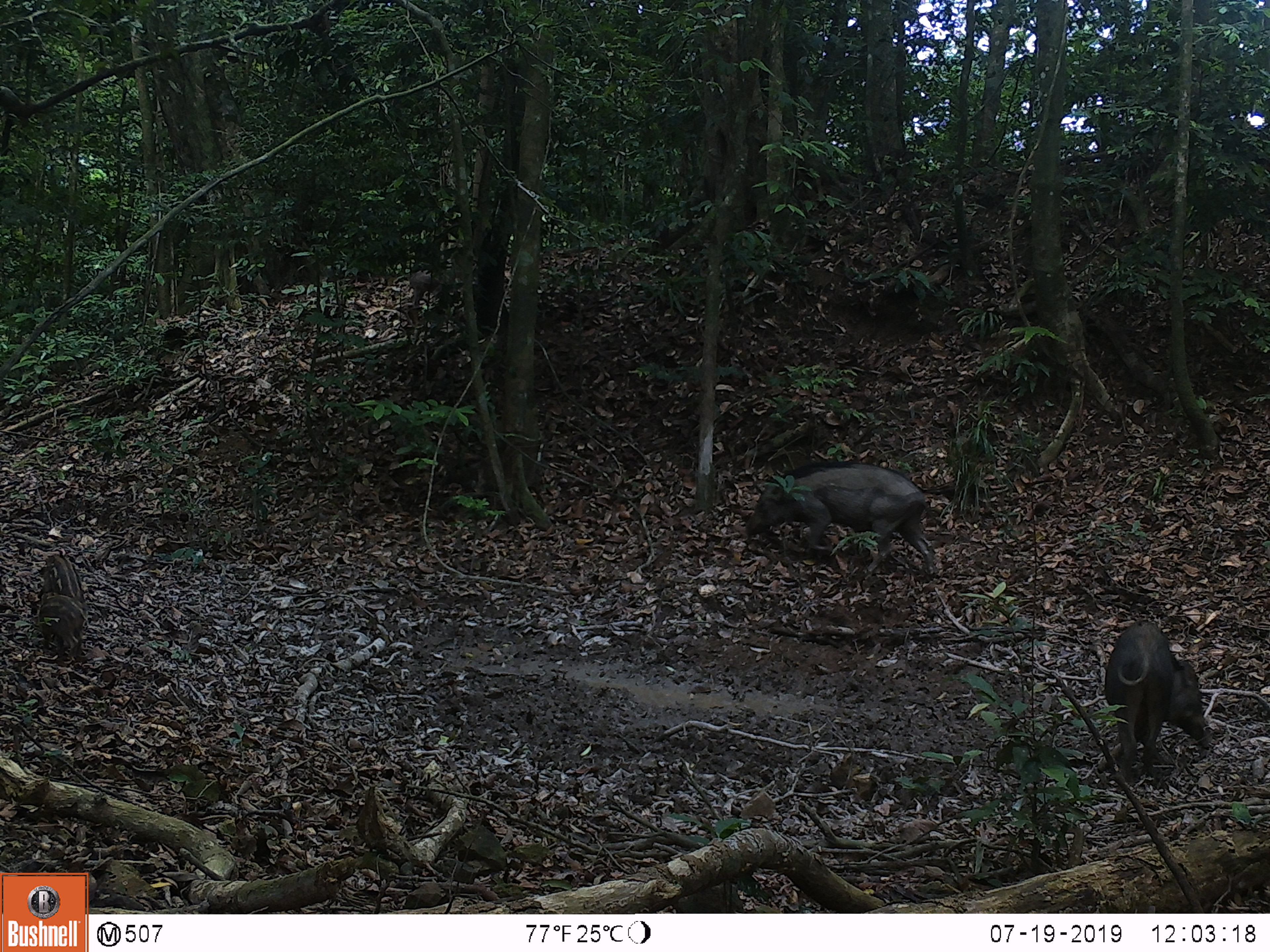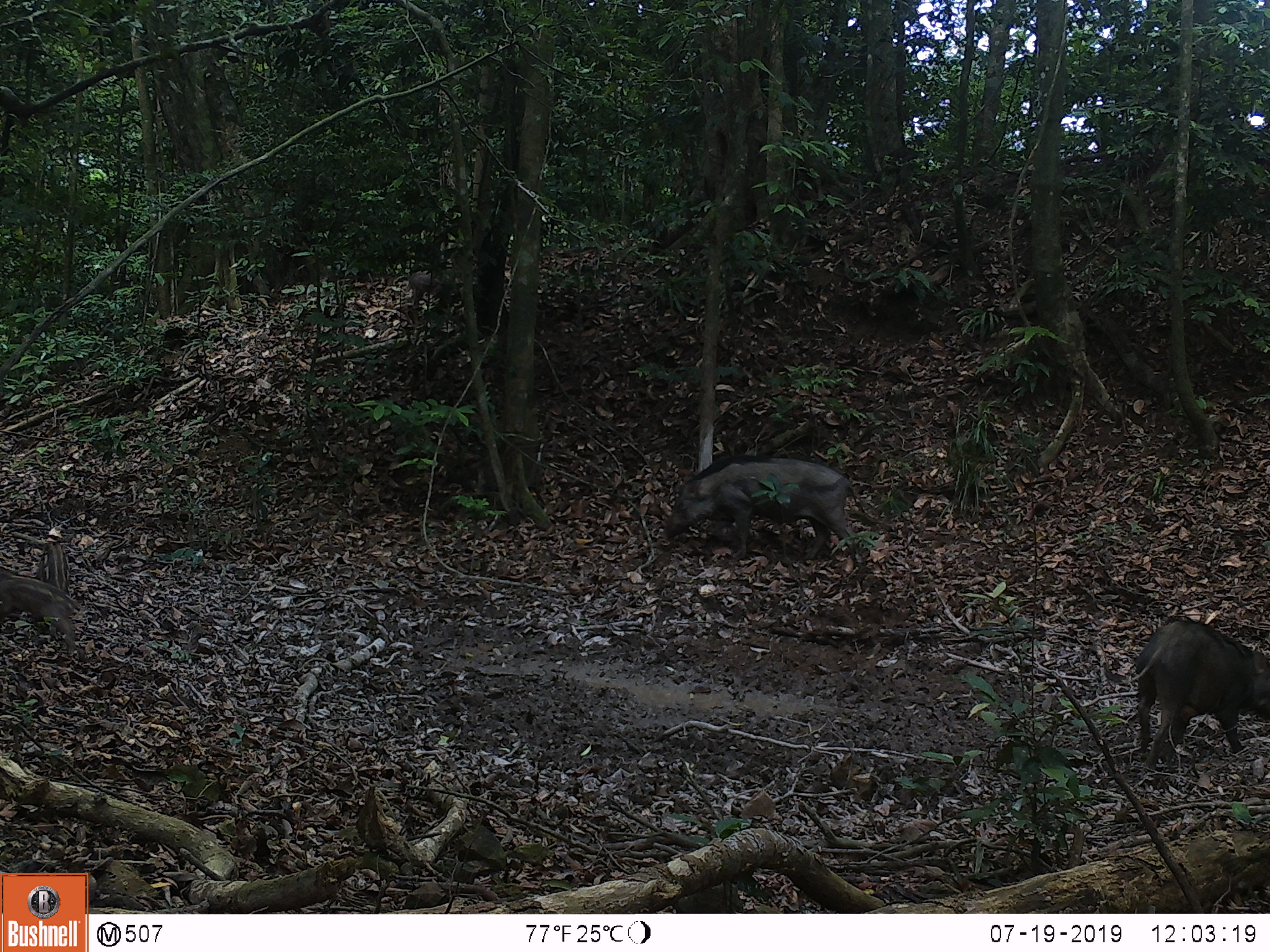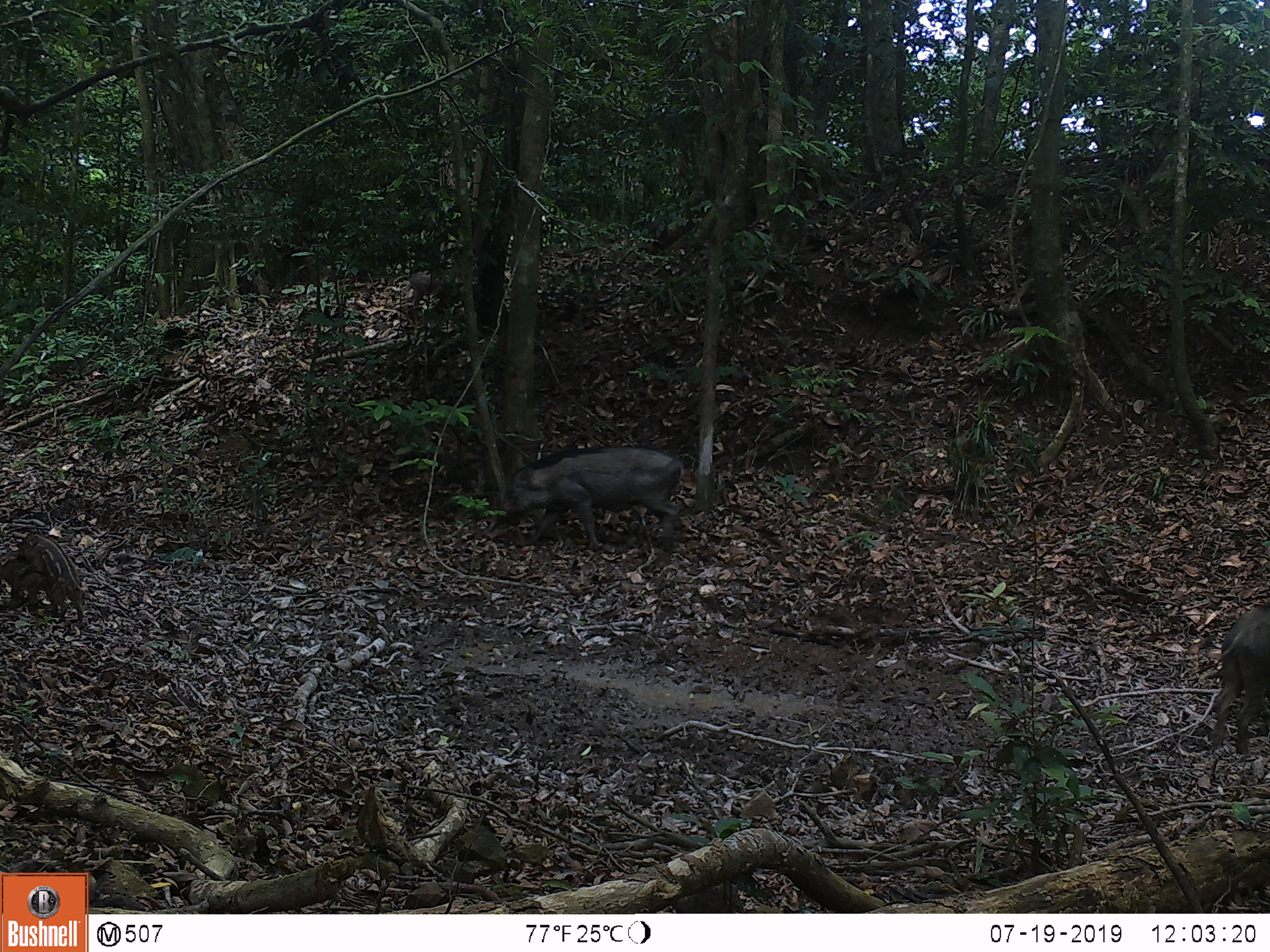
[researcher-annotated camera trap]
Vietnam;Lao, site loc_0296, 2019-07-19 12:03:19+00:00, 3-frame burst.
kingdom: Animalia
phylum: Chordata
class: Mammalia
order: Artiodactyla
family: Suidae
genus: Sus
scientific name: Sus scrofa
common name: eurasian wild pig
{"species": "eurasian wild pig (Sus scrofa)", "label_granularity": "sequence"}